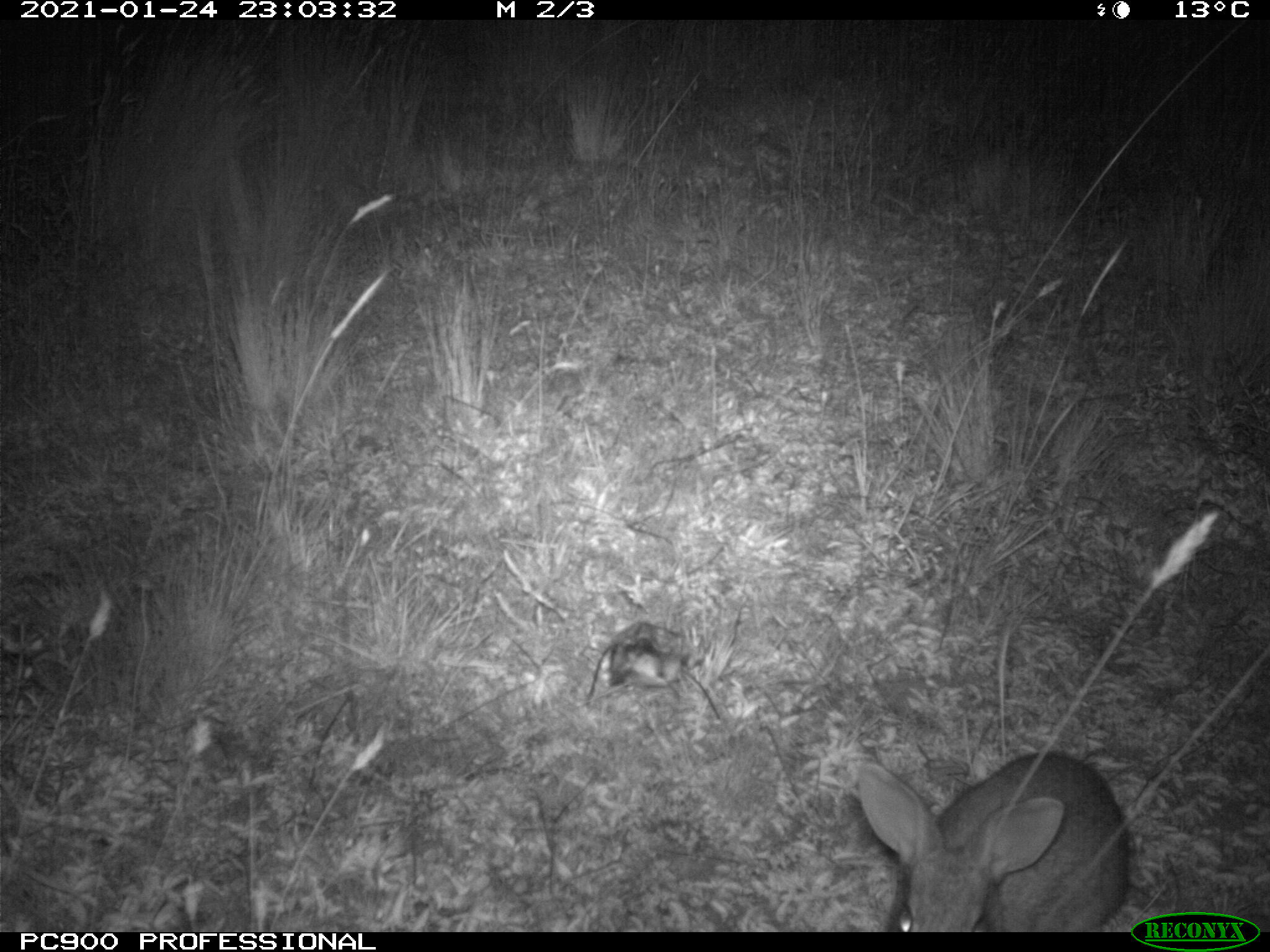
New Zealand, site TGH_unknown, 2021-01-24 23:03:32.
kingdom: Animalia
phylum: Chordata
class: Mammalia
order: Lagomorpha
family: Leporidae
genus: Oryctolagus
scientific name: Oryctolagus cuniculus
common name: european rabbit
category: rabbit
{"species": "rabbit (european rabbit) (Oryctolagus cuniculus)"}